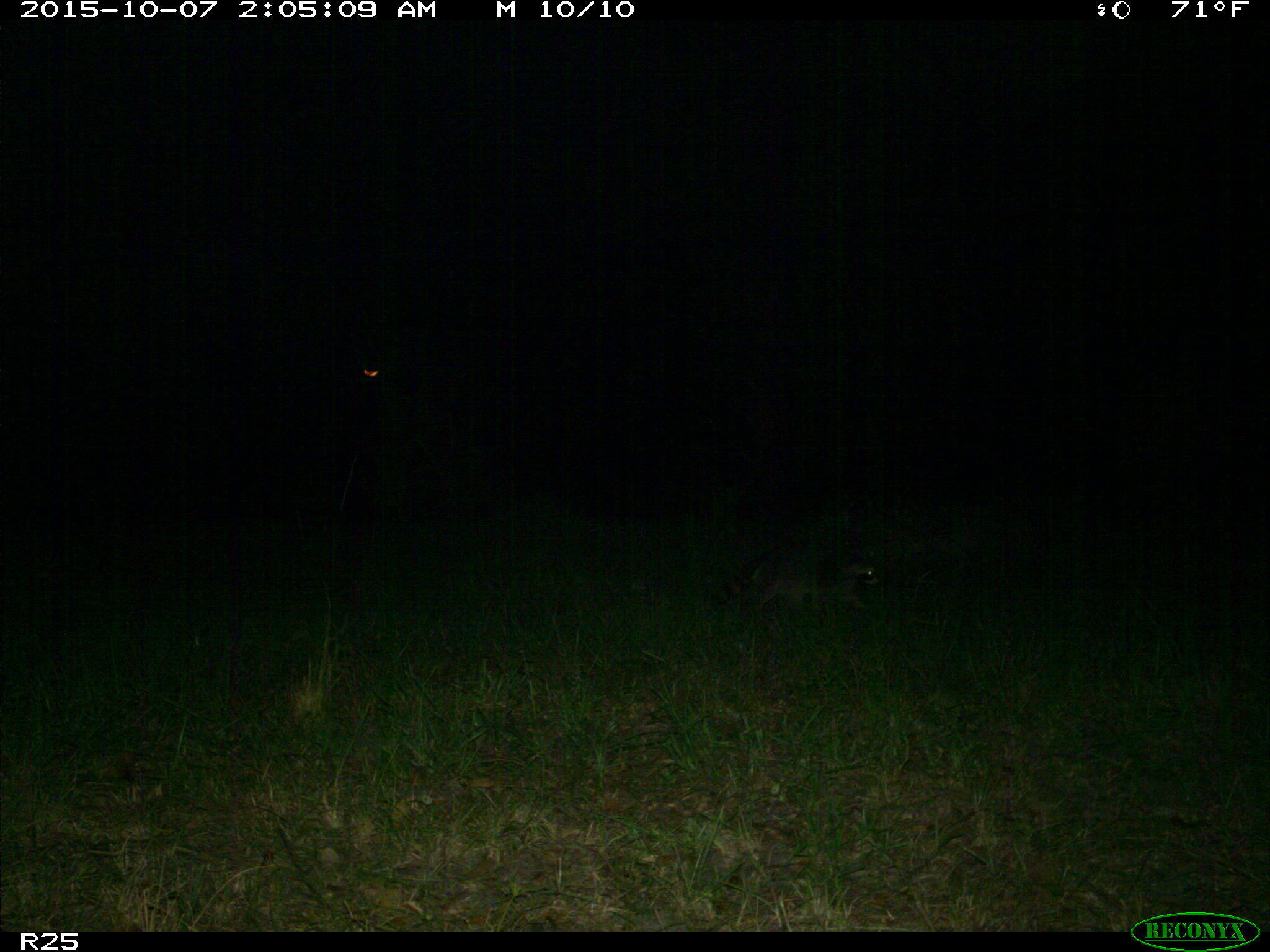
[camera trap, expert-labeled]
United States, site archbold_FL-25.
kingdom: Animalia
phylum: Chordata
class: Mammalia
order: Carnivora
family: Procyonidae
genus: Procyon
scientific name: Procyon lotor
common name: common raccoon